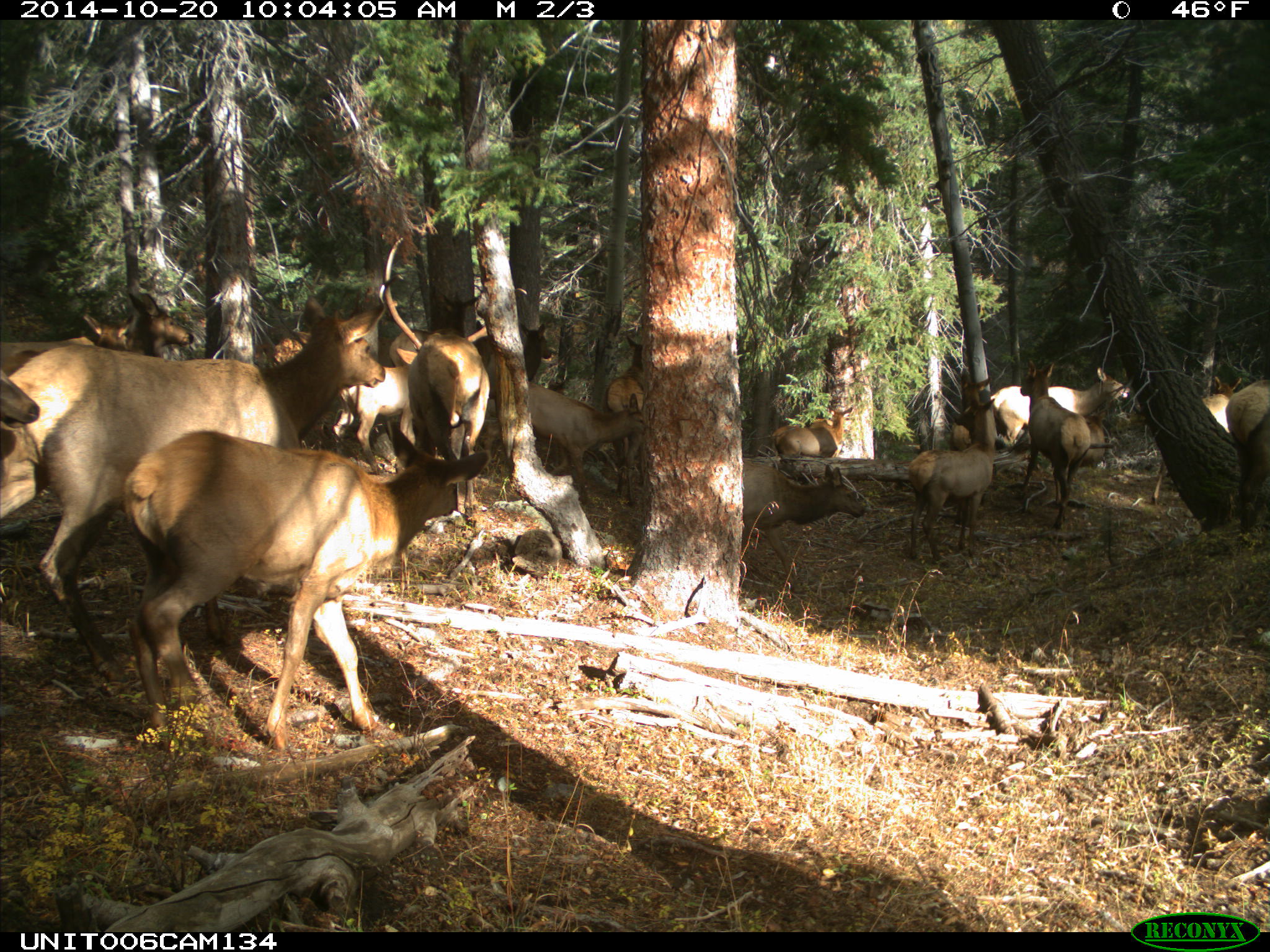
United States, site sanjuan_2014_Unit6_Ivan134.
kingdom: Animalia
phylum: Chordata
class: Mammalia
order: Artiodactyla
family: Cervidae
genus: Cervus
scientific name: Cervus elaphus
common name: red deer